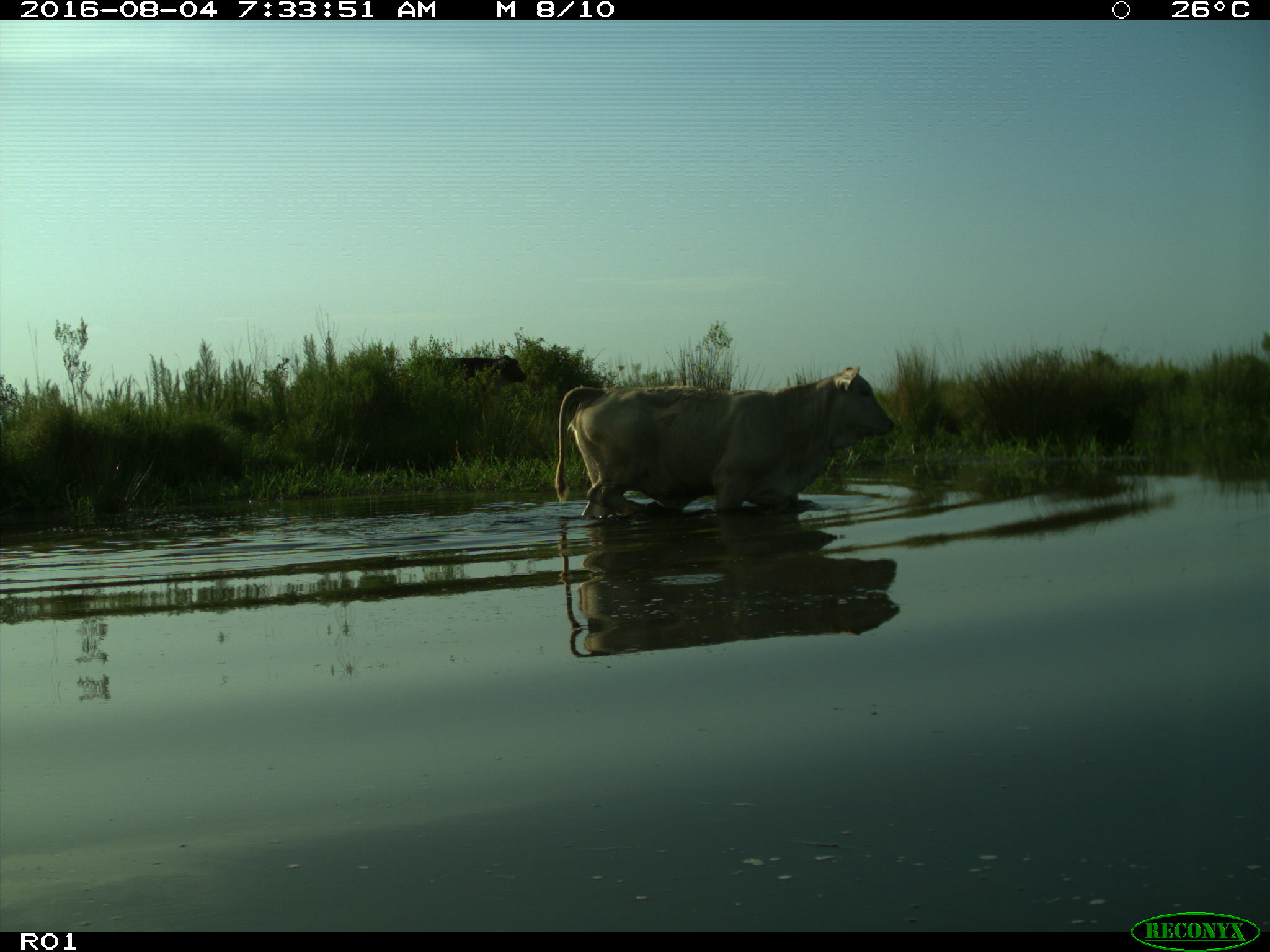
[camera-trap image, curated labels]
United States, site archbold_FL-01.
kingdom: Animalia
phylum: Chordata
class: Mammalia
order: Artiodactyla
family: Bovidae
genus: Bos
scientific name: Bos taurus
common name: domestic cow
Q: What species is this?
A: Bos taurus (domestic cow).